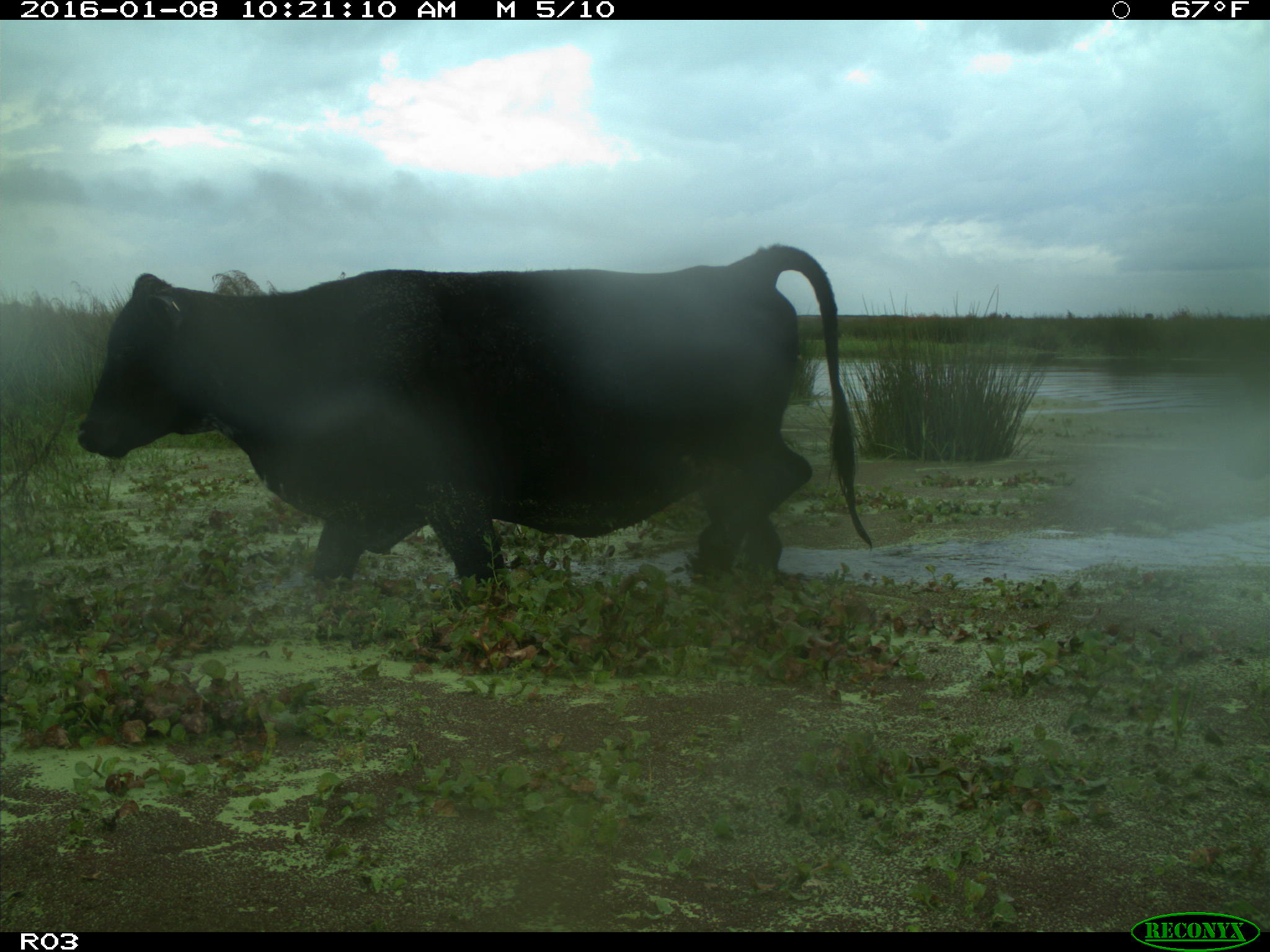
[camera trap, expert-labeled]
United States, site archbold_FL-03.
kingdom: Animalia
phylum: Chordata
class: Mammalia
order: Artiodactyla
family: Bovidae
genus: Bos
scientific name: Bos taurus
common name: domestic cow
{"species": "Bos taurus (domestic cow)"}